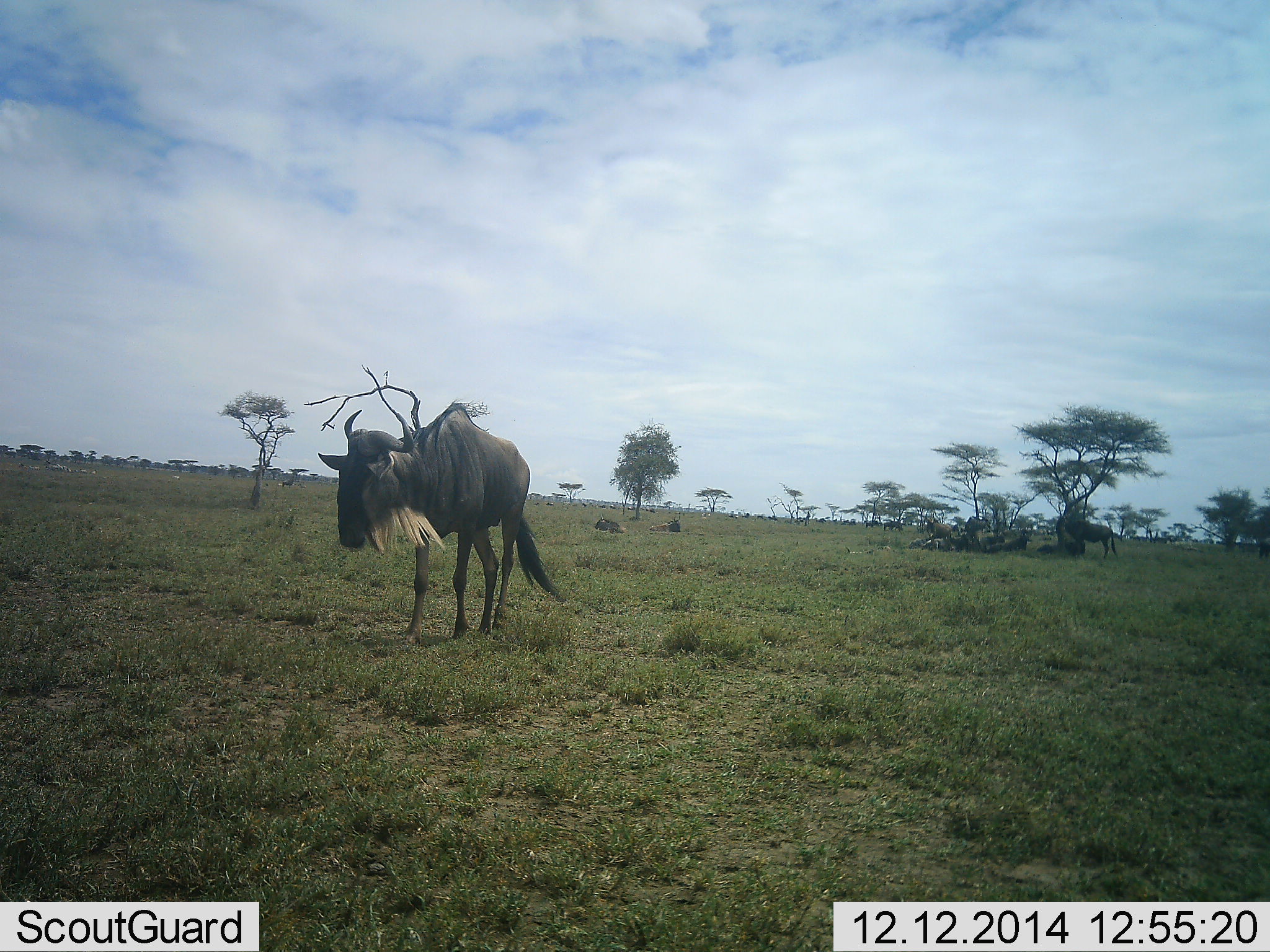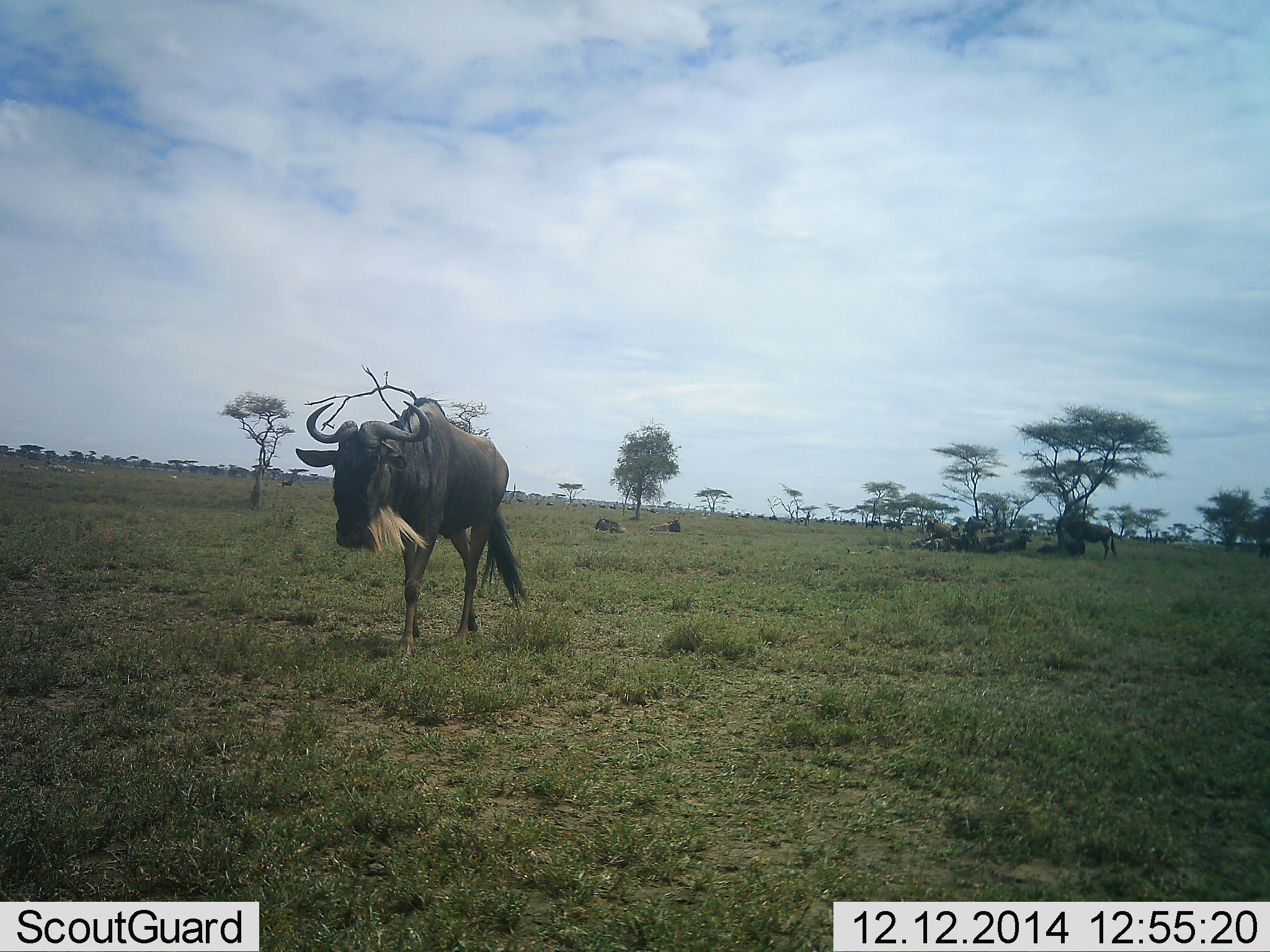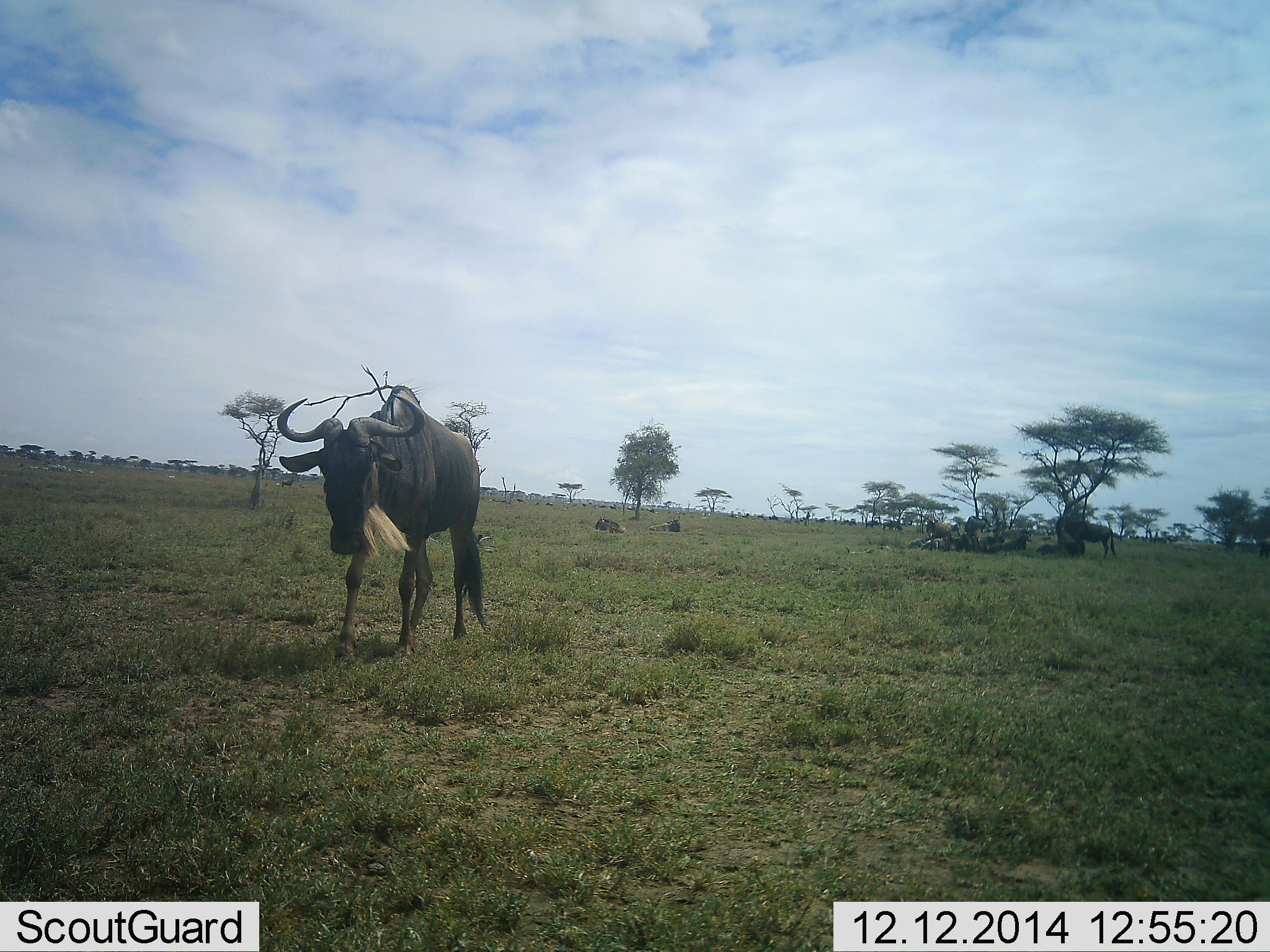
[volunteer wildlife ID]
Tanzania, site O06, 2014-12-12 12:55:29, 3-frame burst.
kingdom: Animalia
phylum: Chordata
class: Mammalia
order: Artiodactyla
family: Bovidae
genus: Connochaetes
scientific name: Connochaetes taurinus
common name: blue wildebeest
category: wildebeest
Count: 2.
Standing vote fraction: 70%.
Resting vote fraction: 40%.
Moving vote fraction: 90%.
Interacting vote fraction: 0%.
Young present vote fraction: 0%.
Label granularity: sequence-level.